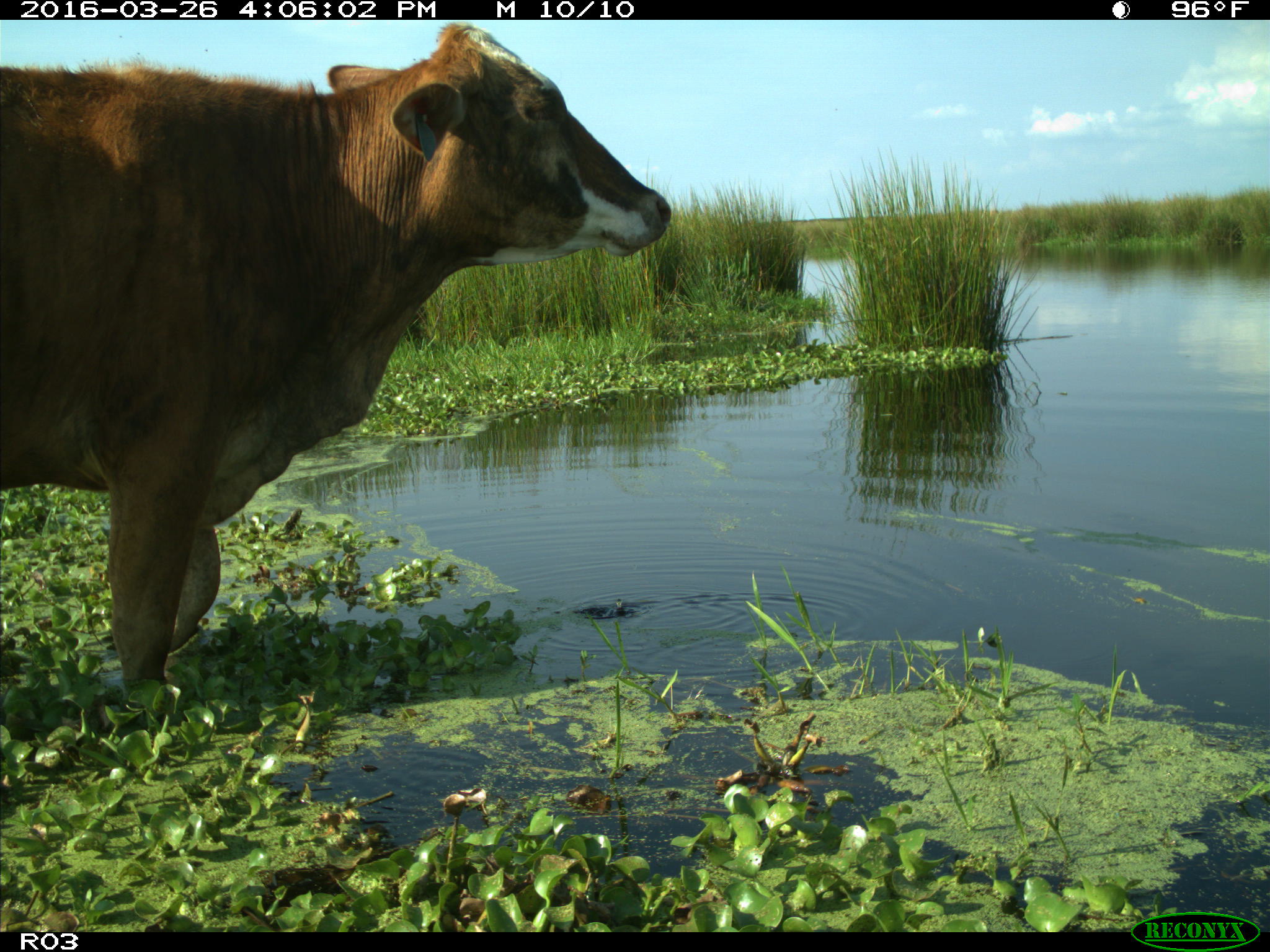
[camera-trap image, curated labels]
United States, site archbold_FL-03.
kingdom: Animalia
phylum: Chordata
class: Mammalia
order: Artiodactyla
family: Bovidae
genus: Bos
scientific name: Bos taurus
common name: domestic cow